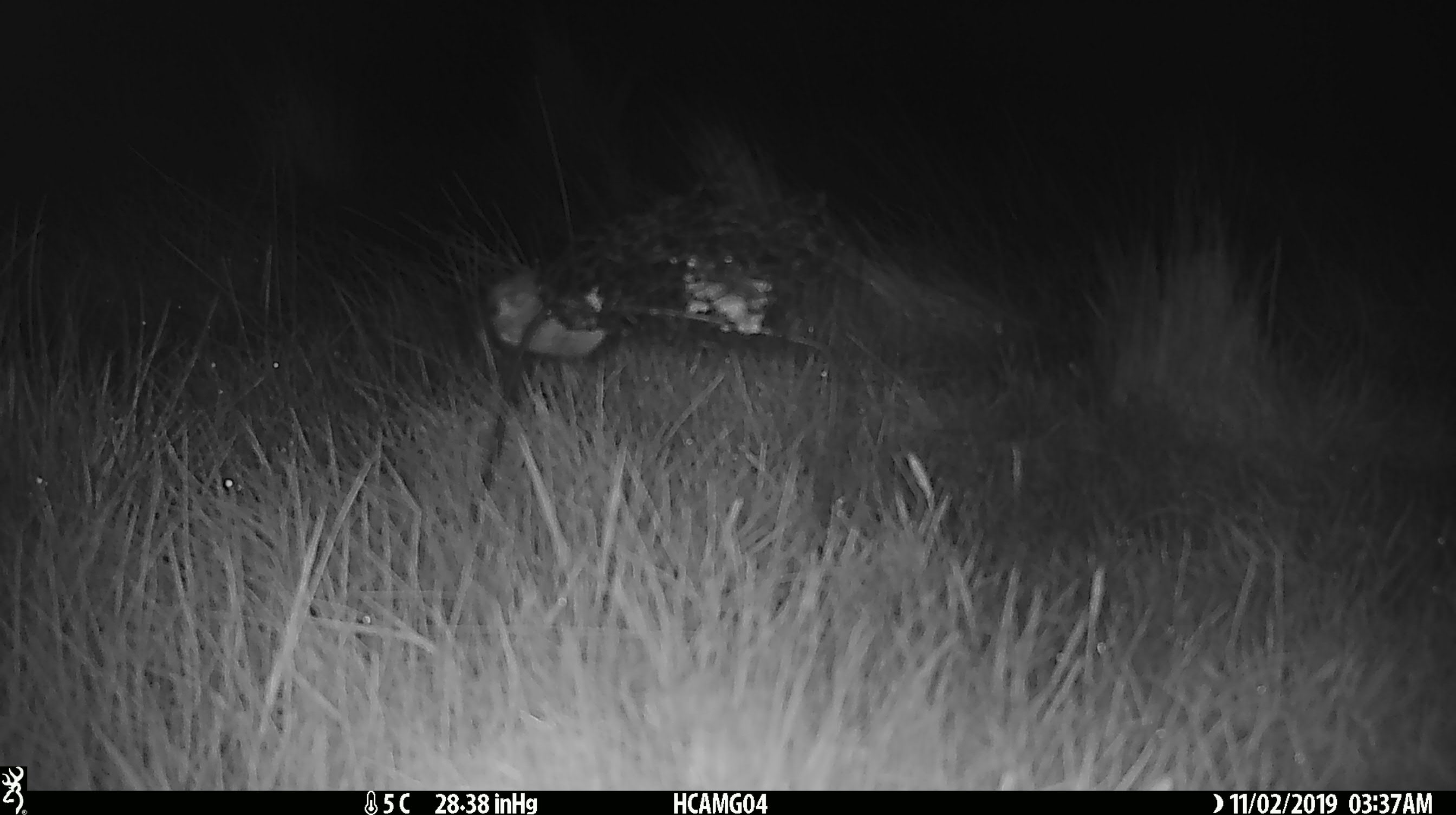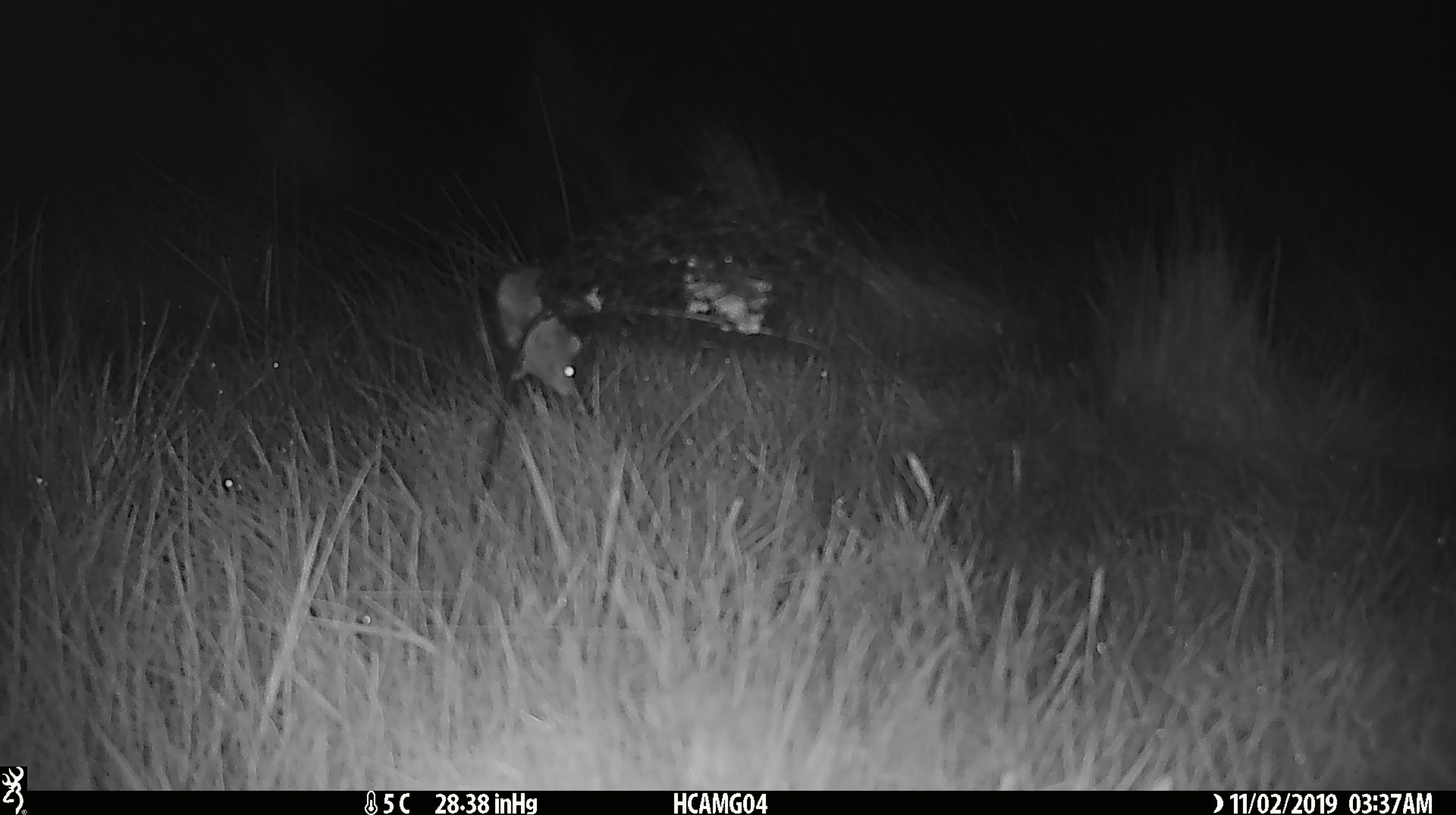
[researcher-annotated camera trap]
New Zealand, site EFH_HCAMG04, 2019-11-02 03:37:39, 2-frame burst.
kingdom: Animalia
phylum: Chordata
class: Mammalia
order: Rodentia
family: Muridae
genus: Mus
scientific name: Mus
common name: mouse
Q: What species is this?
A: Mouse (Mus).